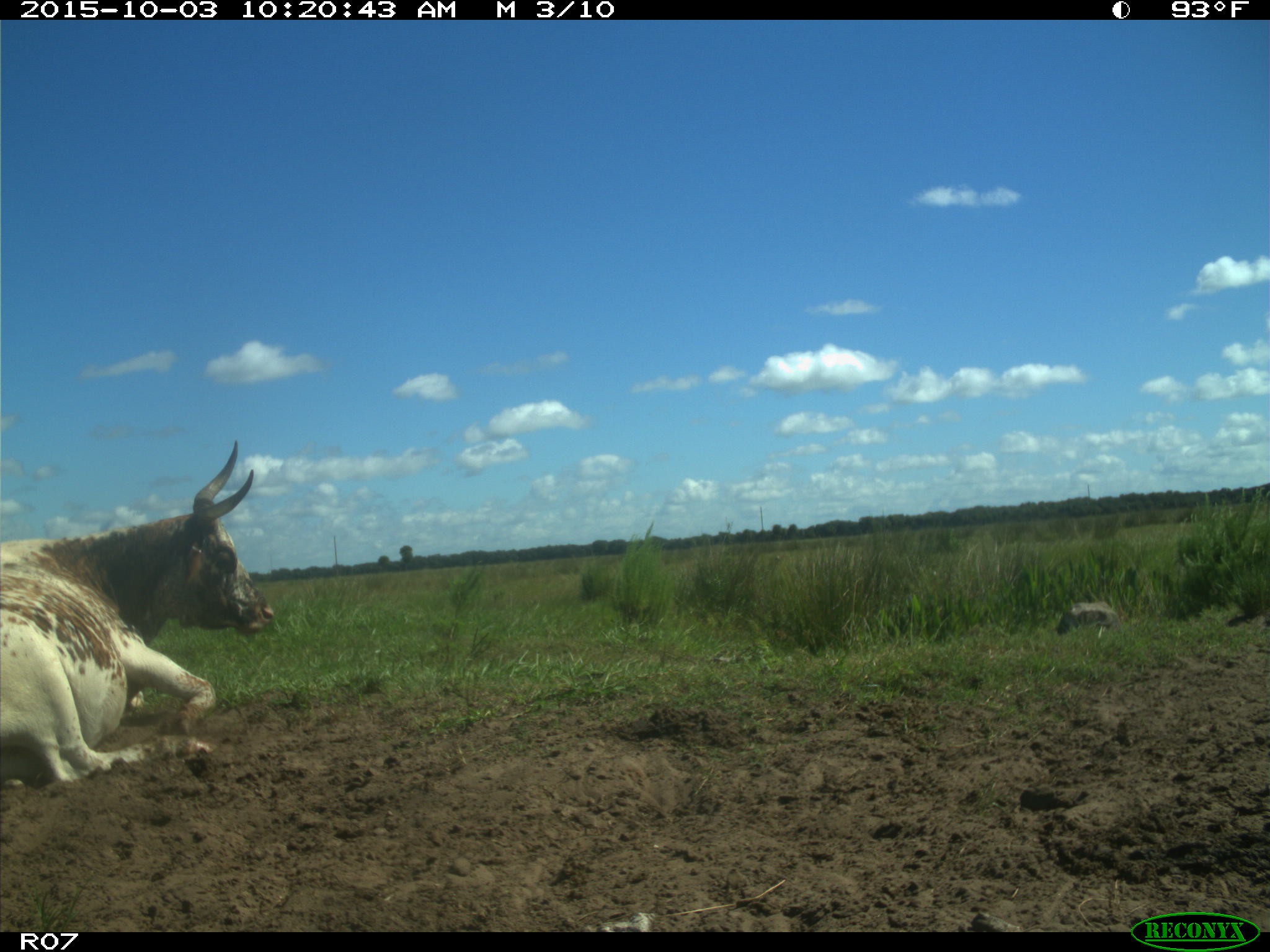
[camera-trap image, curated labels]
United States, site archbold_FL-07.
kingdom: Animalia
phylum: Chordata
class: Mammalia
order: Artiodactyla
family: Bovidae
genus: Bos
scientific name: Bos taurus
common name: domestic cow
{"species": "Bos taurus (domestic cow)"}